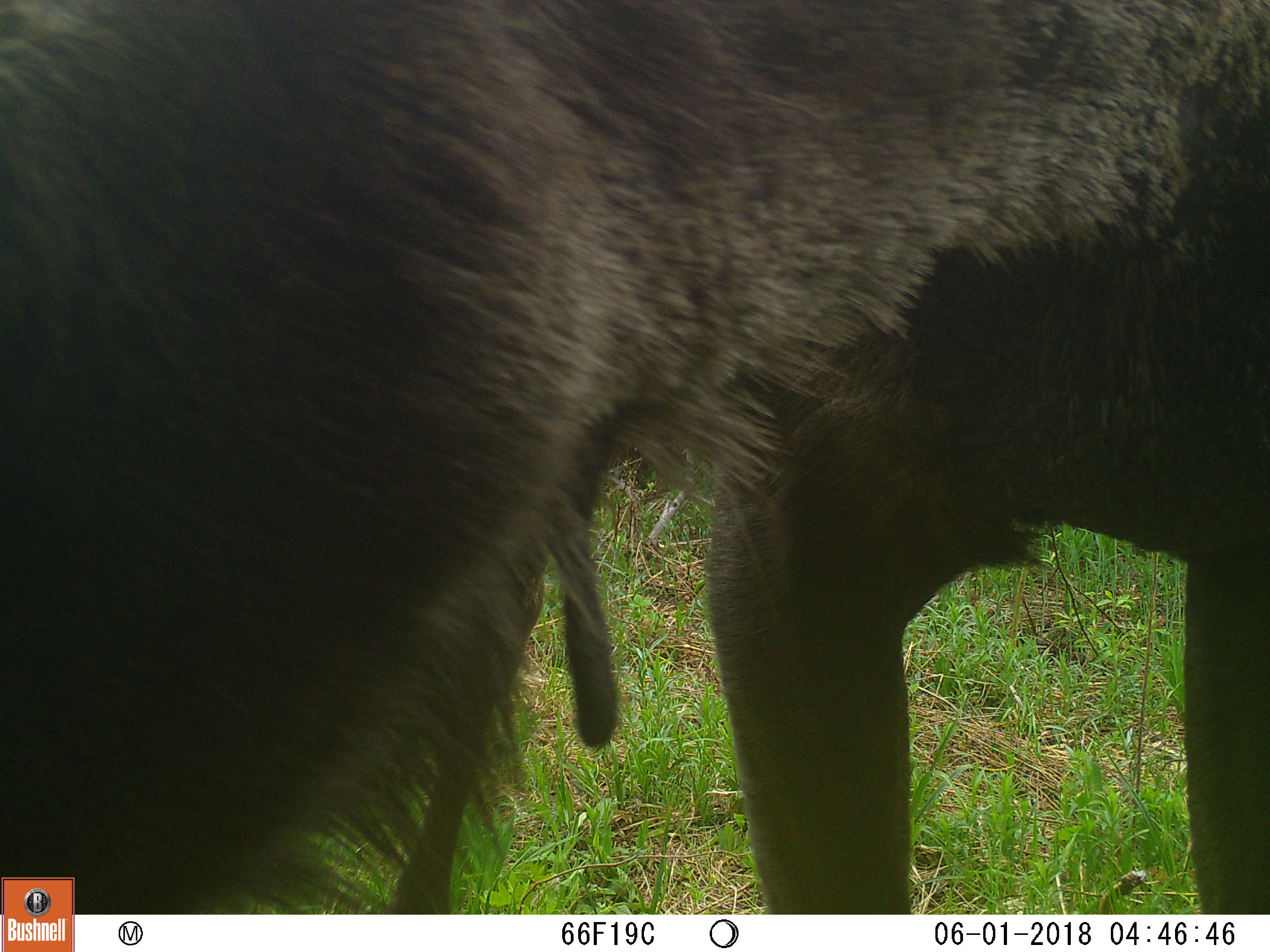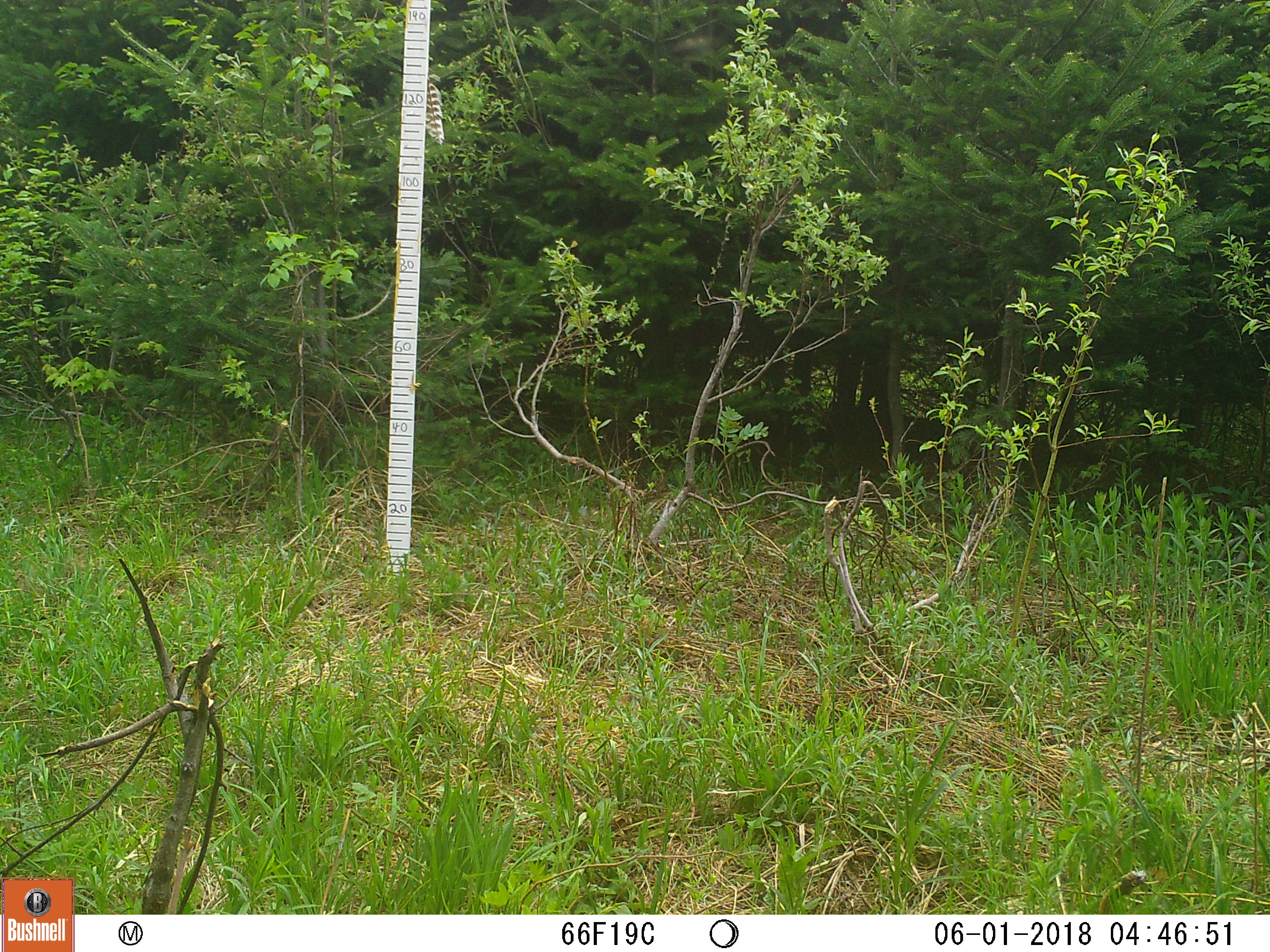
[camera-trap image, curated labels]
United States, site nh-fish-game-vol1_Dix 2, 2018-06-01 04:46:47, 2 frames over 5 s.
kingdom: Animalia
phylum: Chordata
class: Mammalia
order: Artiodactyla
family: Cervidae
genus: Alces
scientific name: Alces alces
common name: moose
Moose (Alces alces).